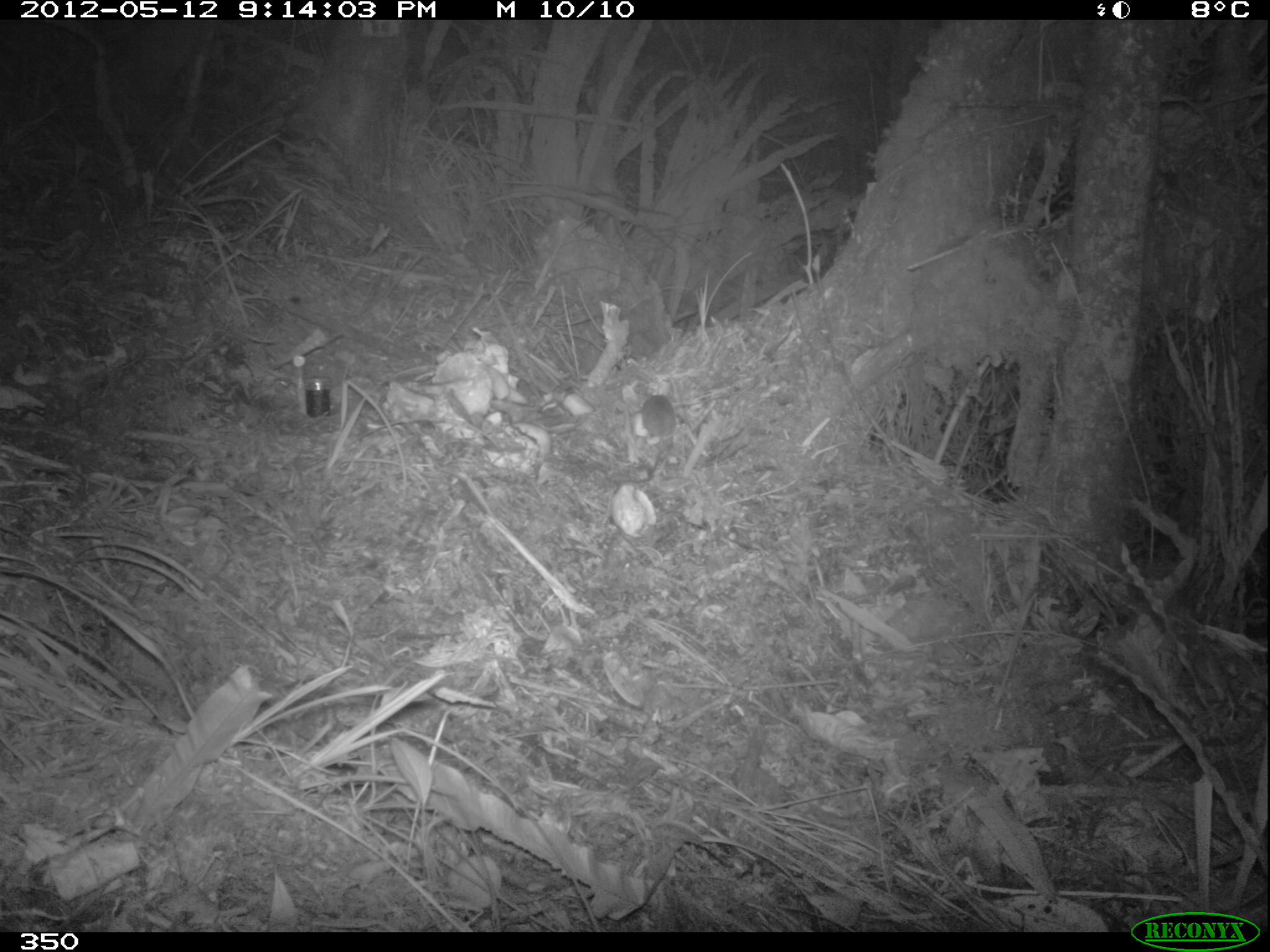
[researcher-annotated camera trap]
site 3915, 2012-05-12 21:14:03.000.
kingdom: Animalia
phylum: Chordata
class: Mammalia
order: Rodentia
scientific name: Rodentia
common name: rodents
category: unknown rodent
Unknown rodent (rodents) (Rodentia).